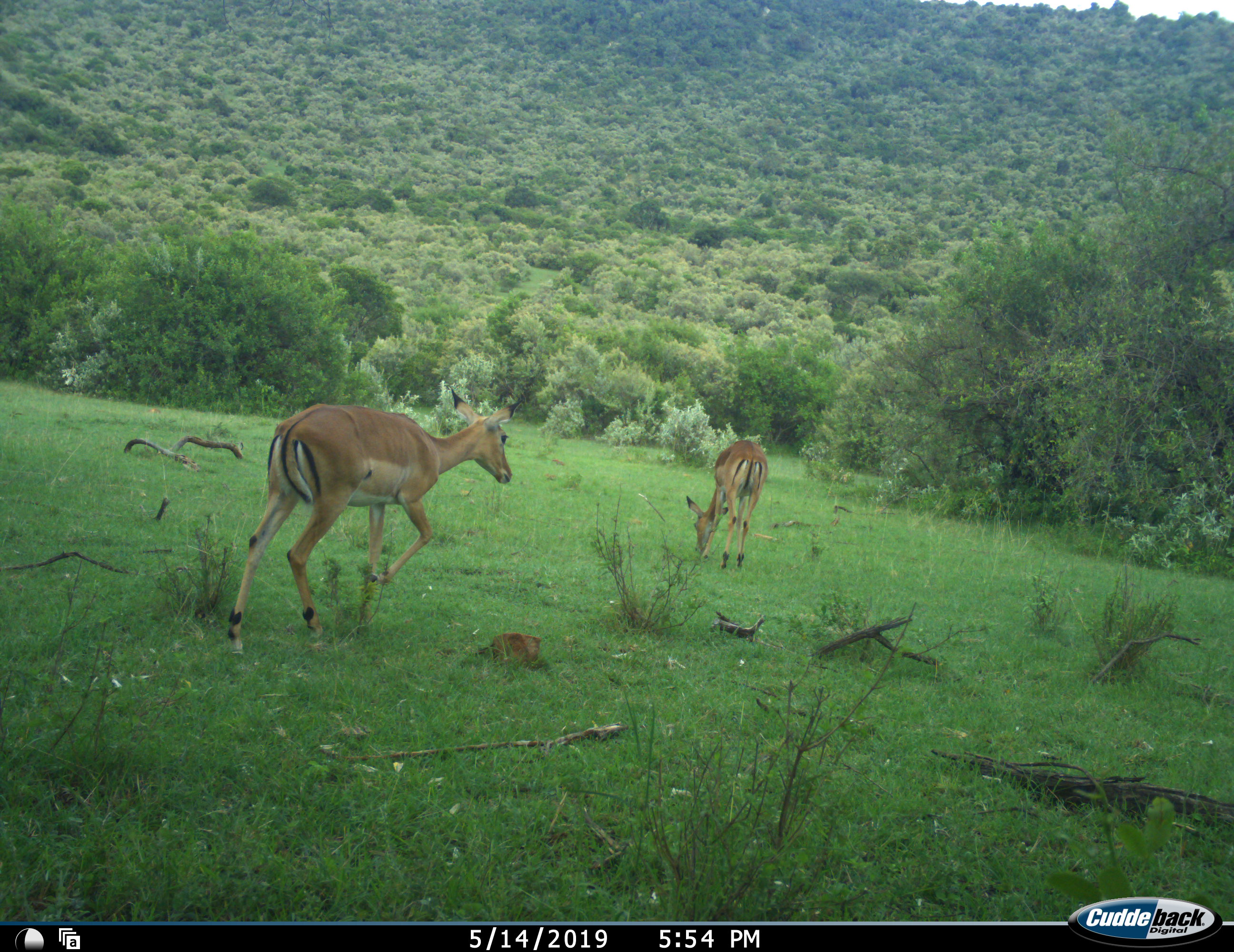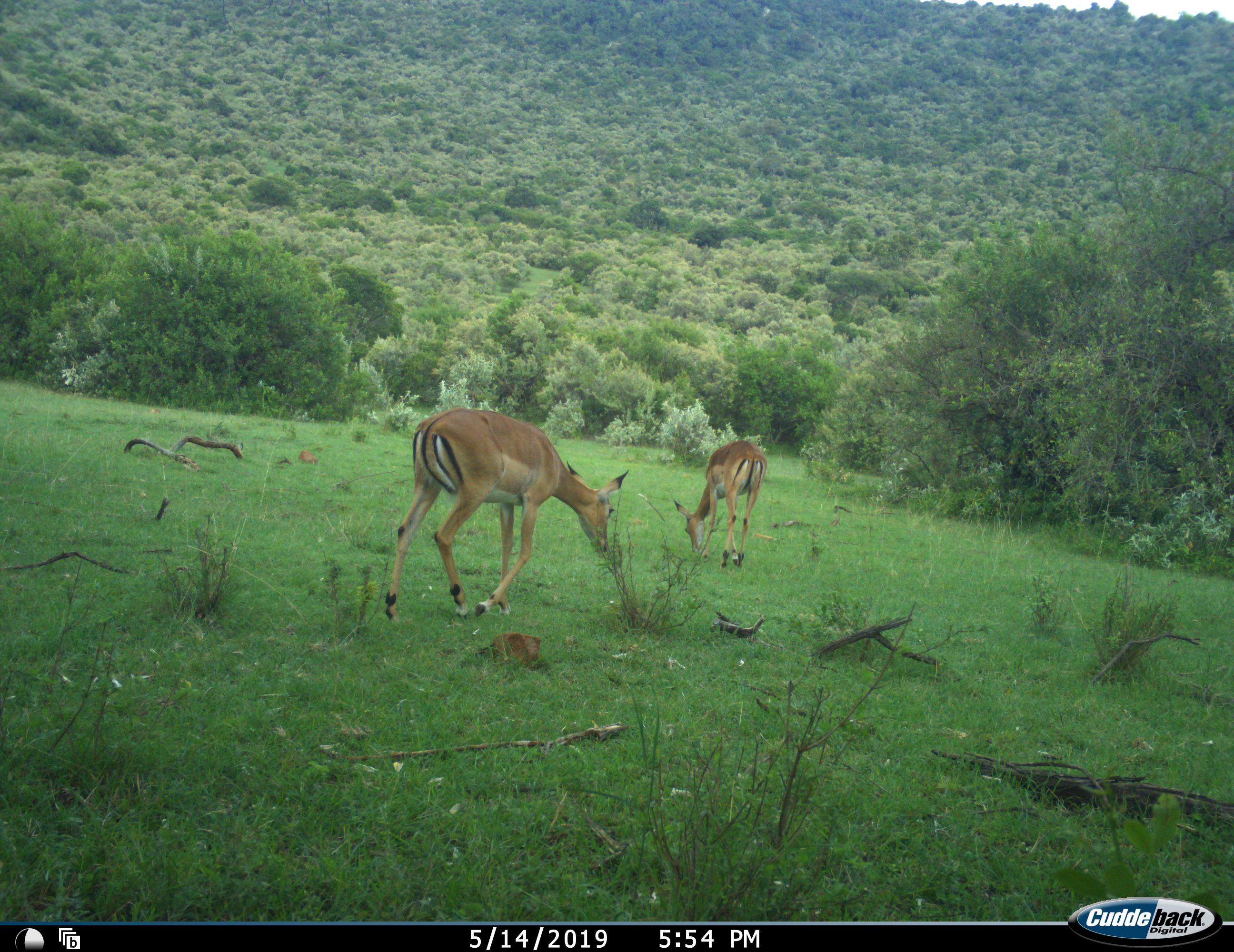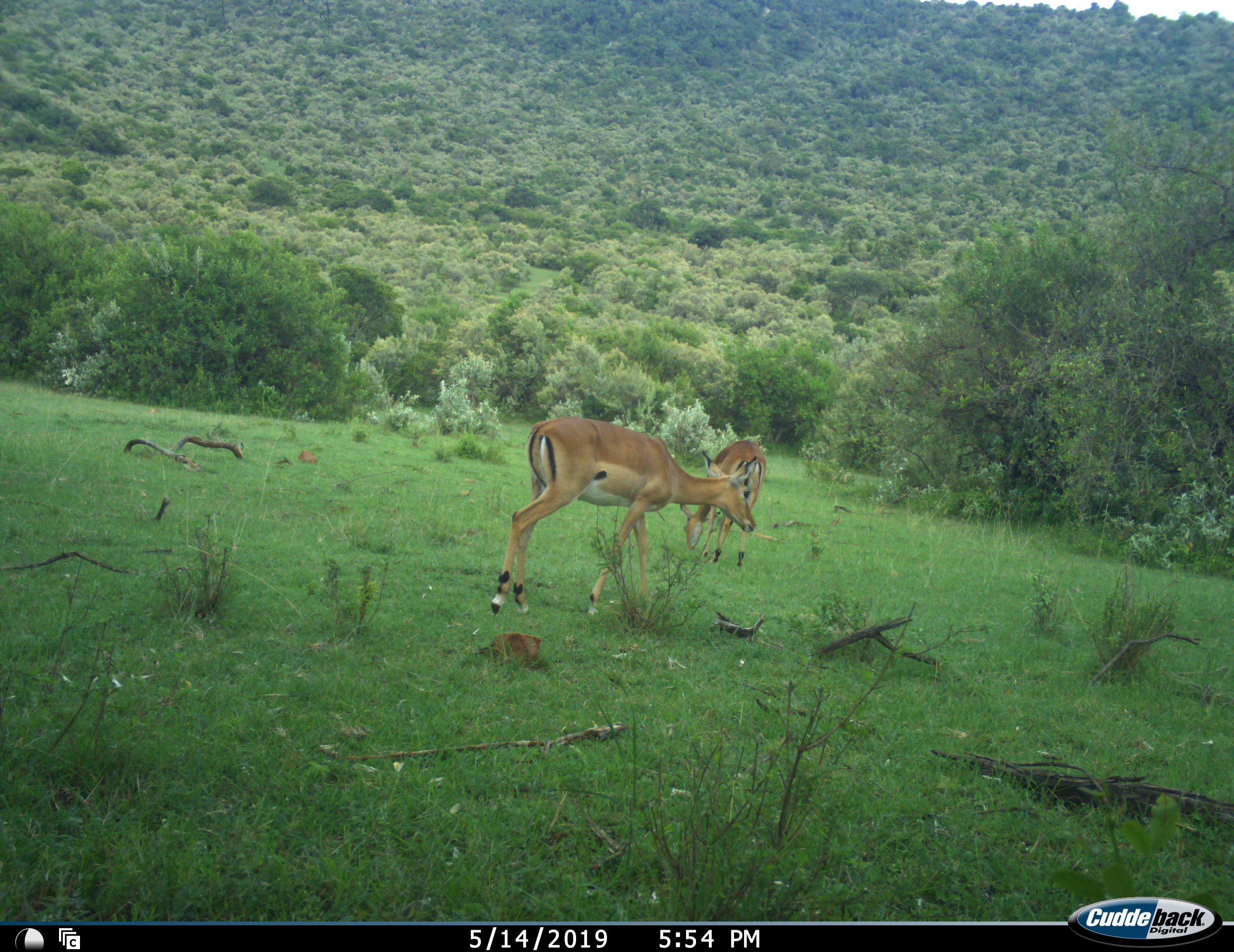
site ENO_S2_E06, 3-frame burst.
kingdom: Animalia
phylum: Chordata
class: Mammalia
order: Artiodactyla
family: Bovidae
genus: Aepyceros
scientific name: Aepyceros melampus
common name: impala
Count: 2.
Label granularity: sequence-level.